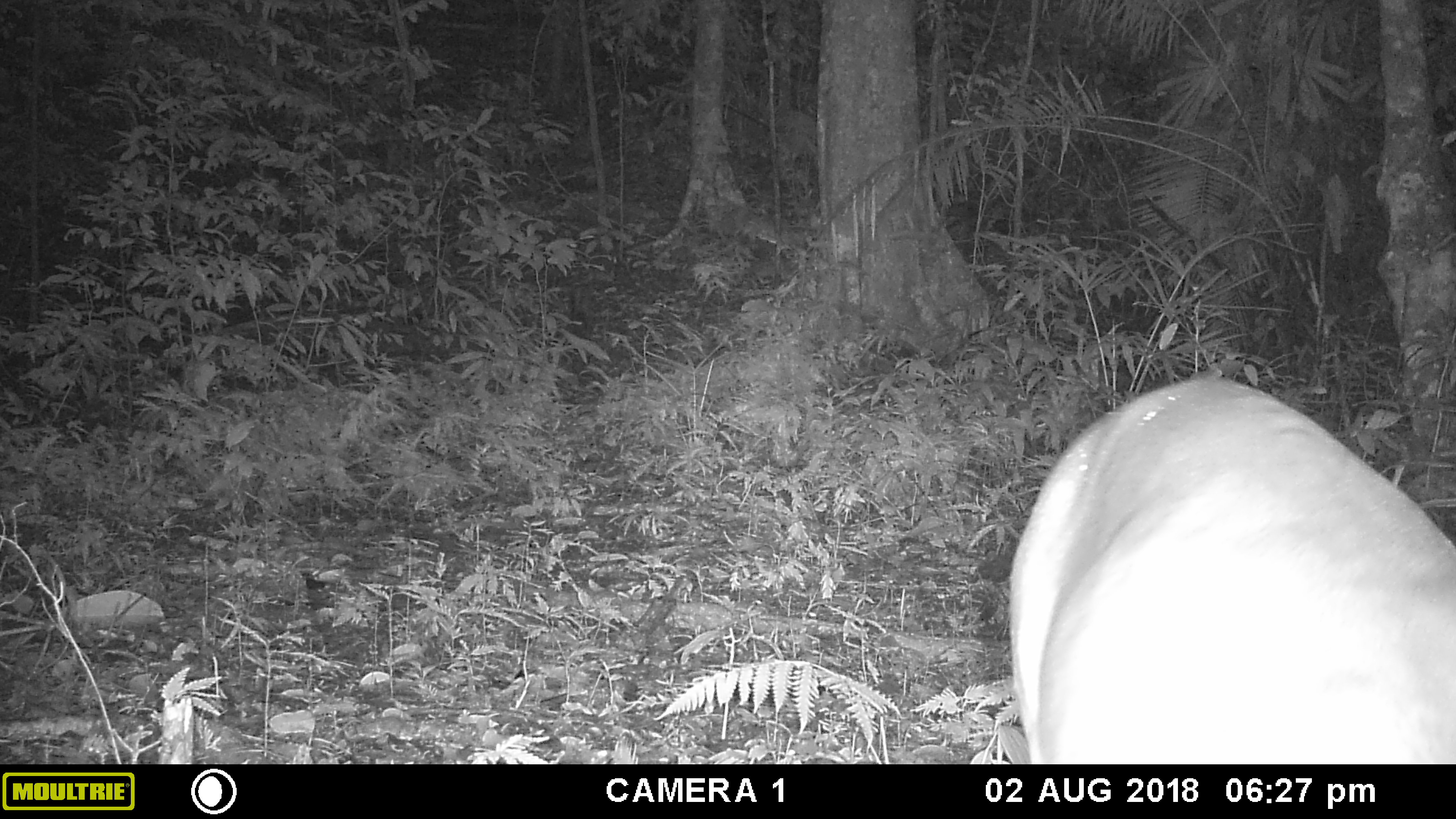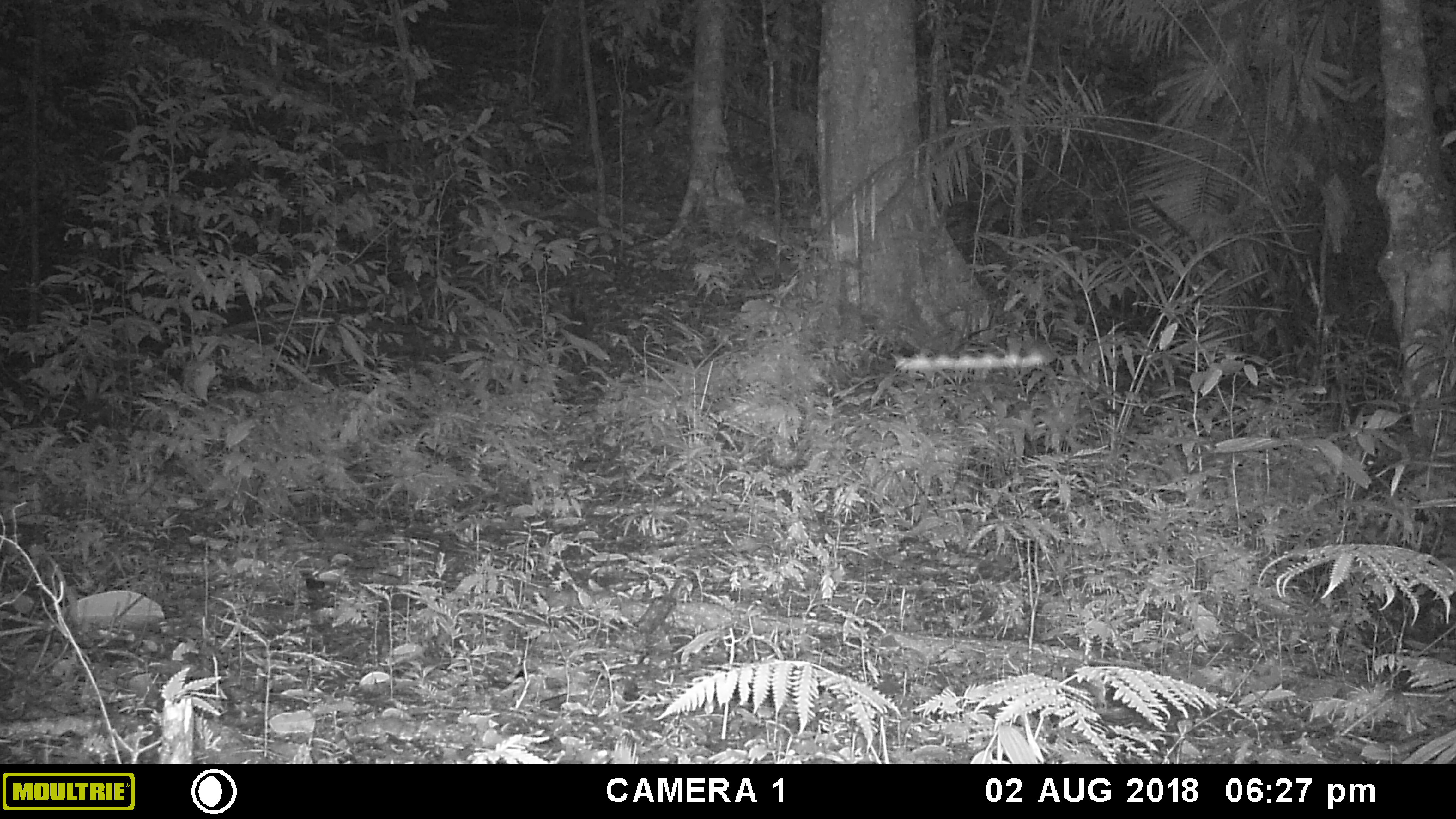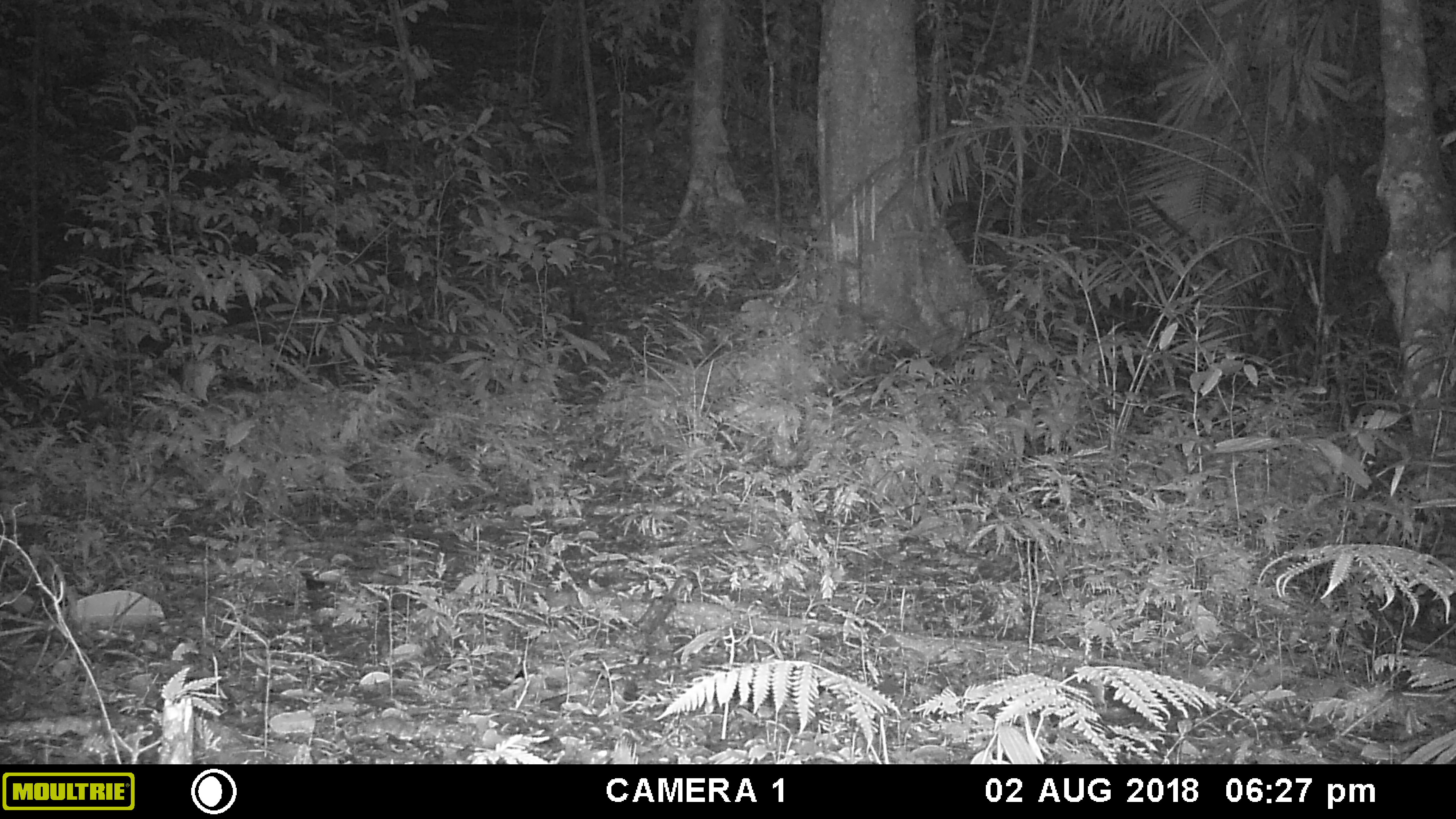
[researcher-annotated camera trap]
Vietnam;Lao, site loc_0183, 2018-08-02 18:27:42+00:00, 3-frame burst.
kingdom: Animalia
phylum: Chordata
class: Mammalia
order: Artiodactyla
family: Cervidae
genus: Muntiacus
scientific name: Muntiacus vuquangensis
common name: large-antlered muntjac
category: large antlered muntjac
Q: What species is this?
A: Large antlered muntjac (large-antlered muntjac) (Muntiacus vuquangensis).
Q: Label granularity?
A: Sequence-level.